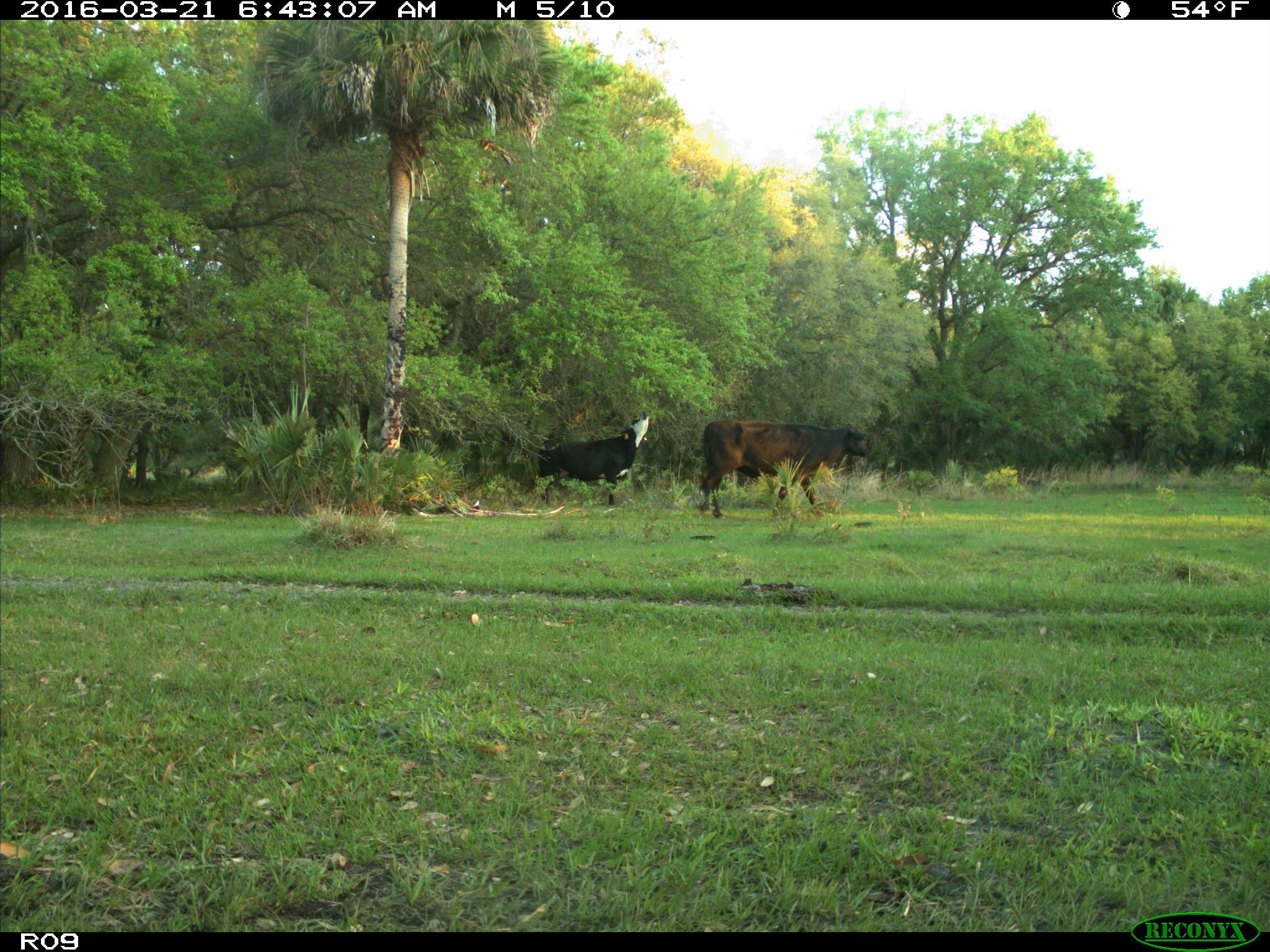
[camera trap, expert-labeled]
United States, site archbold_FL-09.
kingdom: Animalia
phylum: Chordata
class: Mammalia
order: Artiodactyla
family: Bovidae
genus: Bos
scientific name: Bos taurus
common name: domestic cow